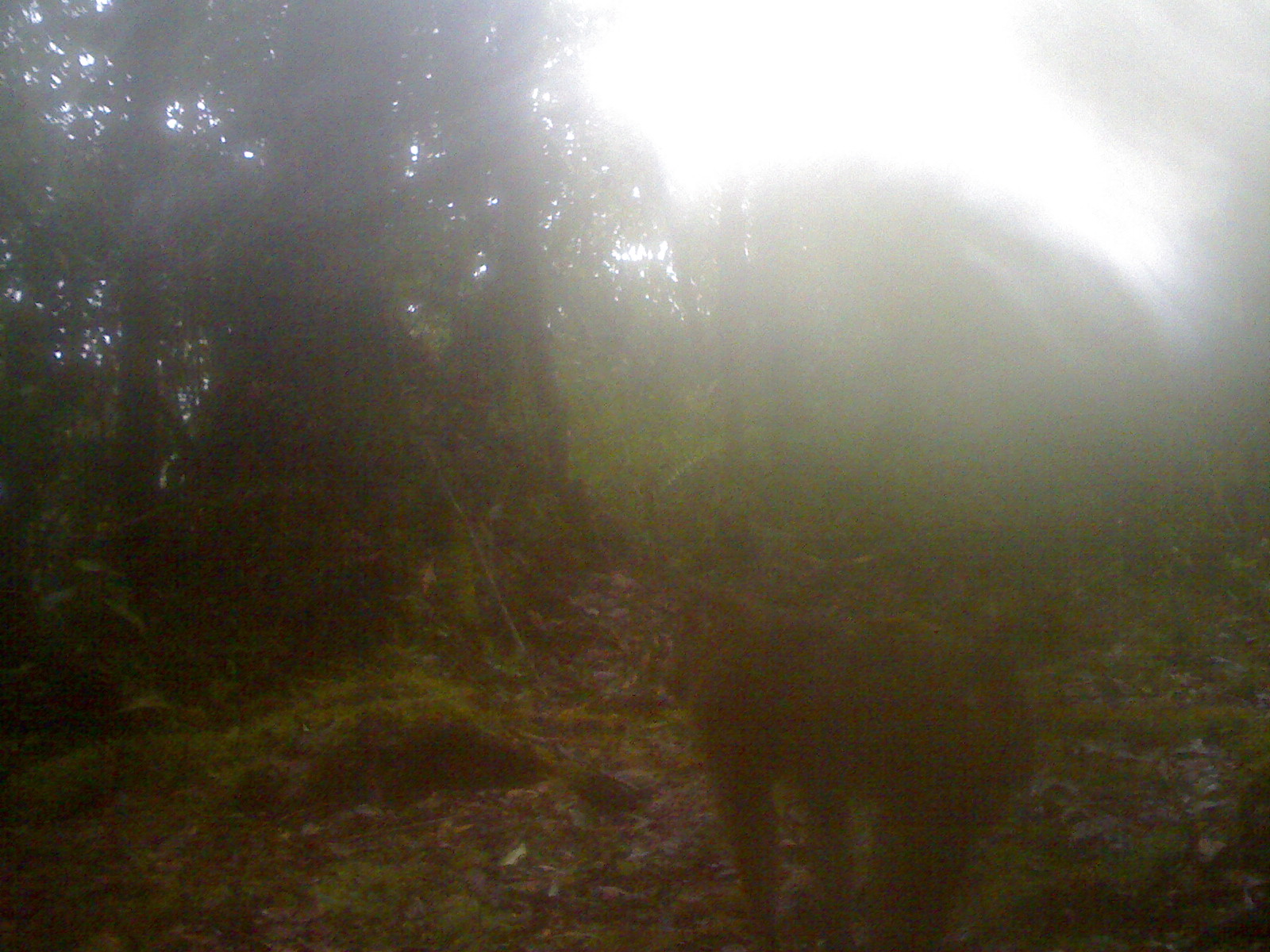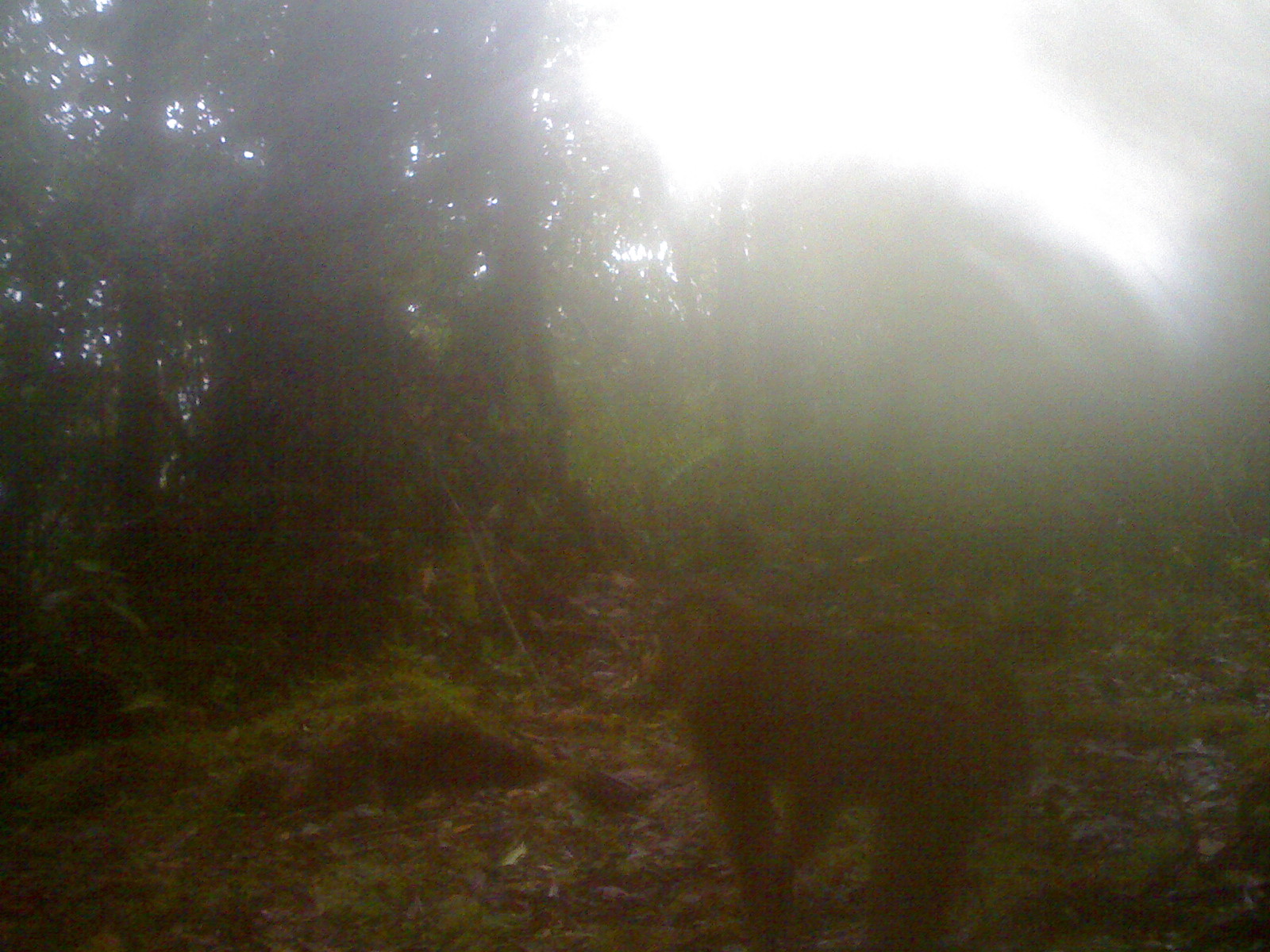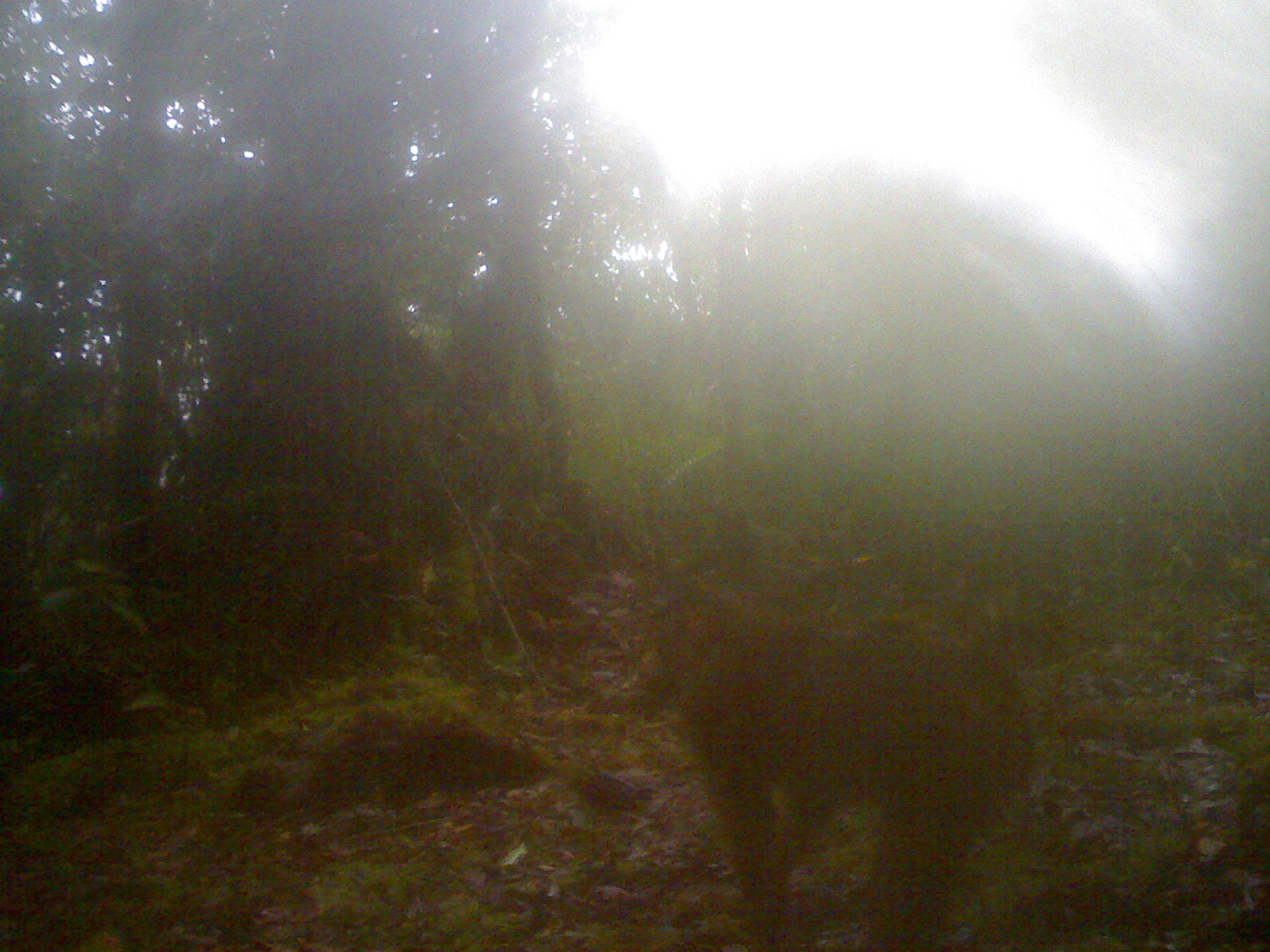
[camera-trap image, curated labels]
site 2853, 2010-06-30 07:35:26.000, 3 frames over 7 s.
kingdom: Animalia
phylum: Chordata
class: Mammalia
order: Primates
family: Cercopithecidae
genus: Macaca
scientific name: Macaca nemestrina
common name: southern pig-tailed macaque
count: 1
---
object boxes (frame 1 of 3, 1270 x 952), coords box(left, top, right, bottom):
macaca nemestrina: box(658, 577, 1036, 949)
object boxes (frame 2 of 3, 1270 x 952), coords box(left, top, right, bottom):
macaca nemestrina: box(636, 573, 1029, 946)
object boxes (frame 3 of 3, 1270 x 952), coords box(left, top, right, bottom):
macaca nemestrina: box(618, 578, 1036, 950)